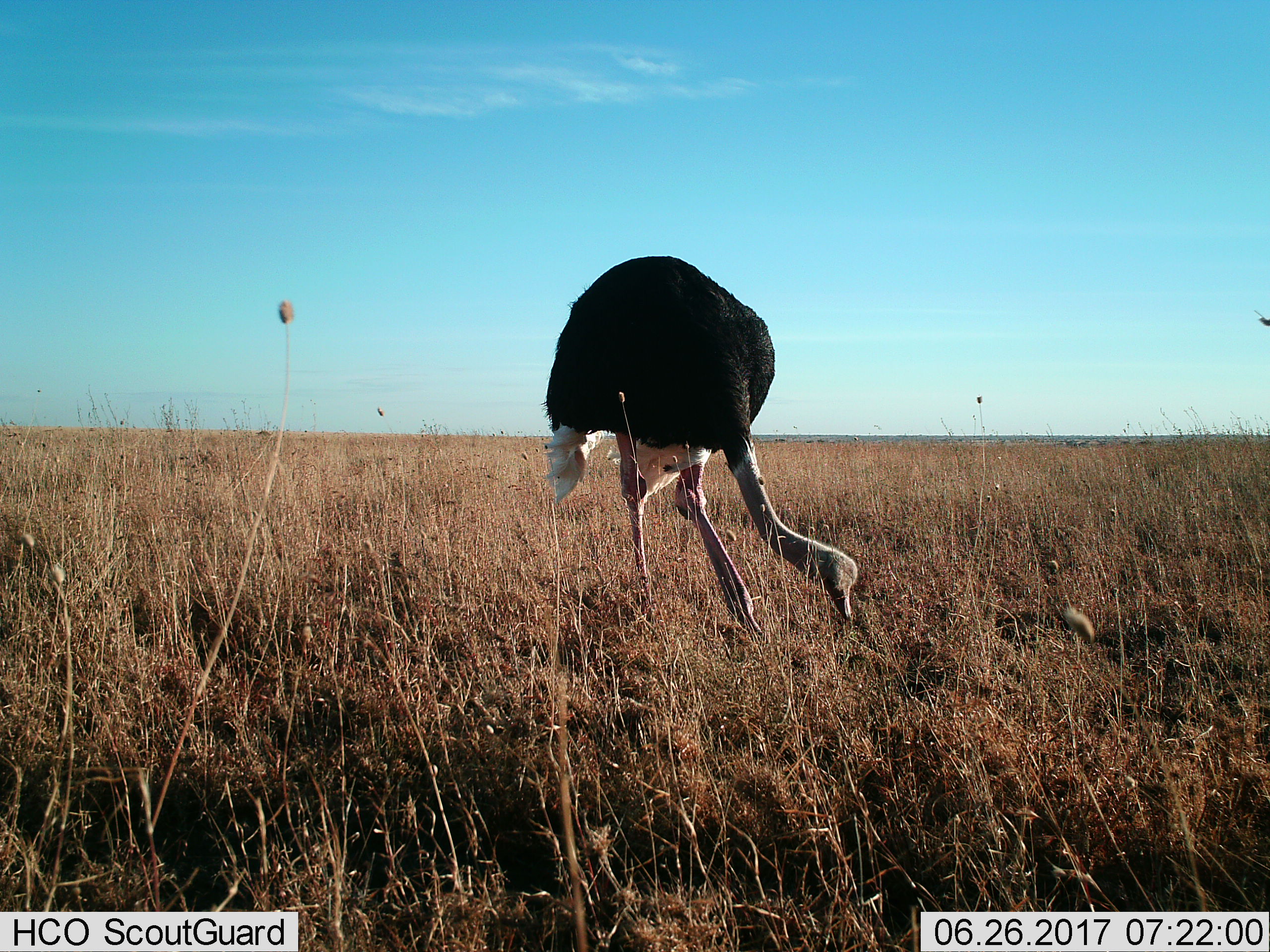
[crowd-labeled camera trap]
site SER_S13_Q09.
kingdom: Animalia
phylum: Chordata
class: Aves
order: Struthioniformes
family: Struthionidae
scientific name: Struthionidae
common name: ostrich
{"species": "ostrich (Struthionidae)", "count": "1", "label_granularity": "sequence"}